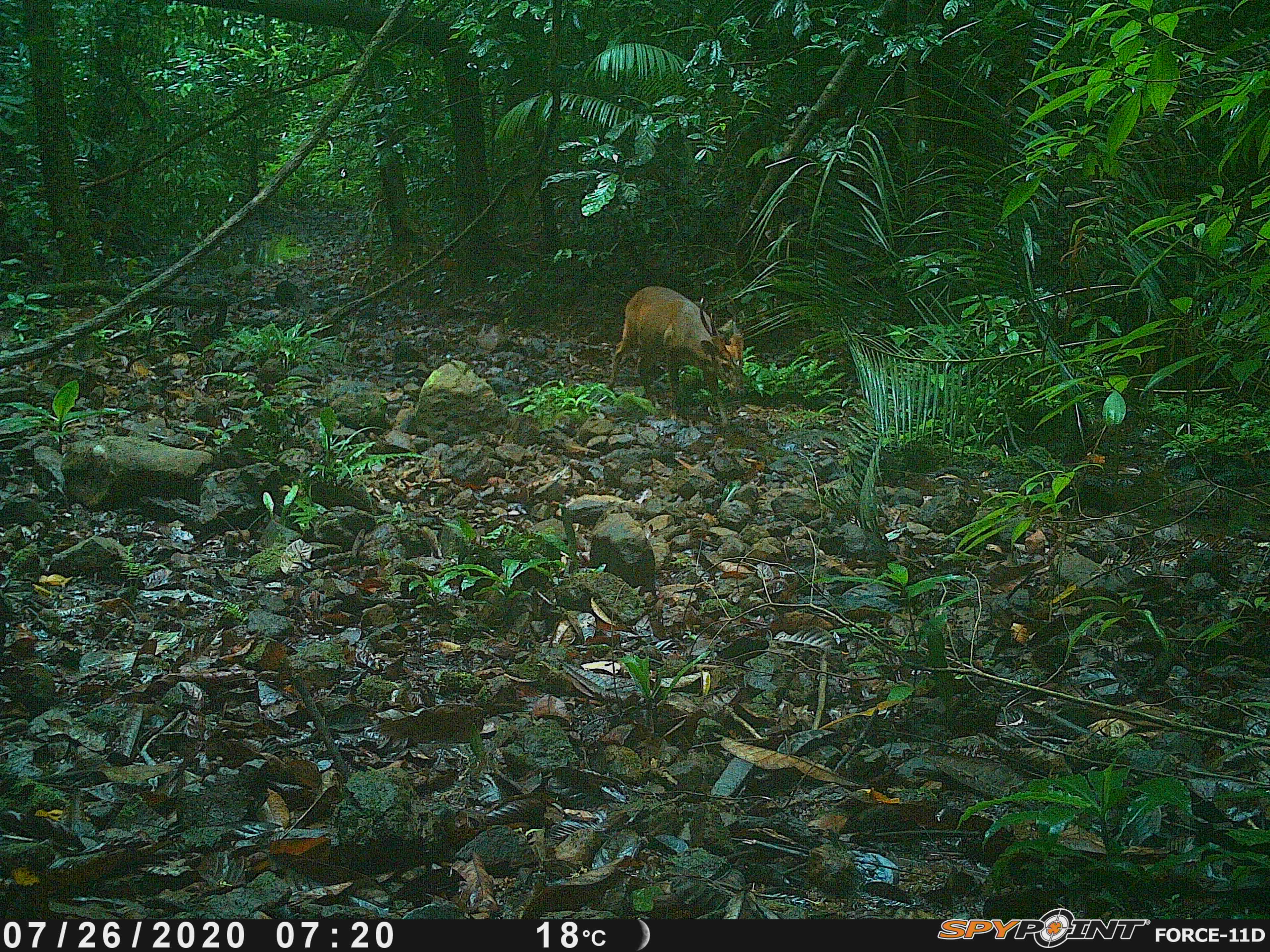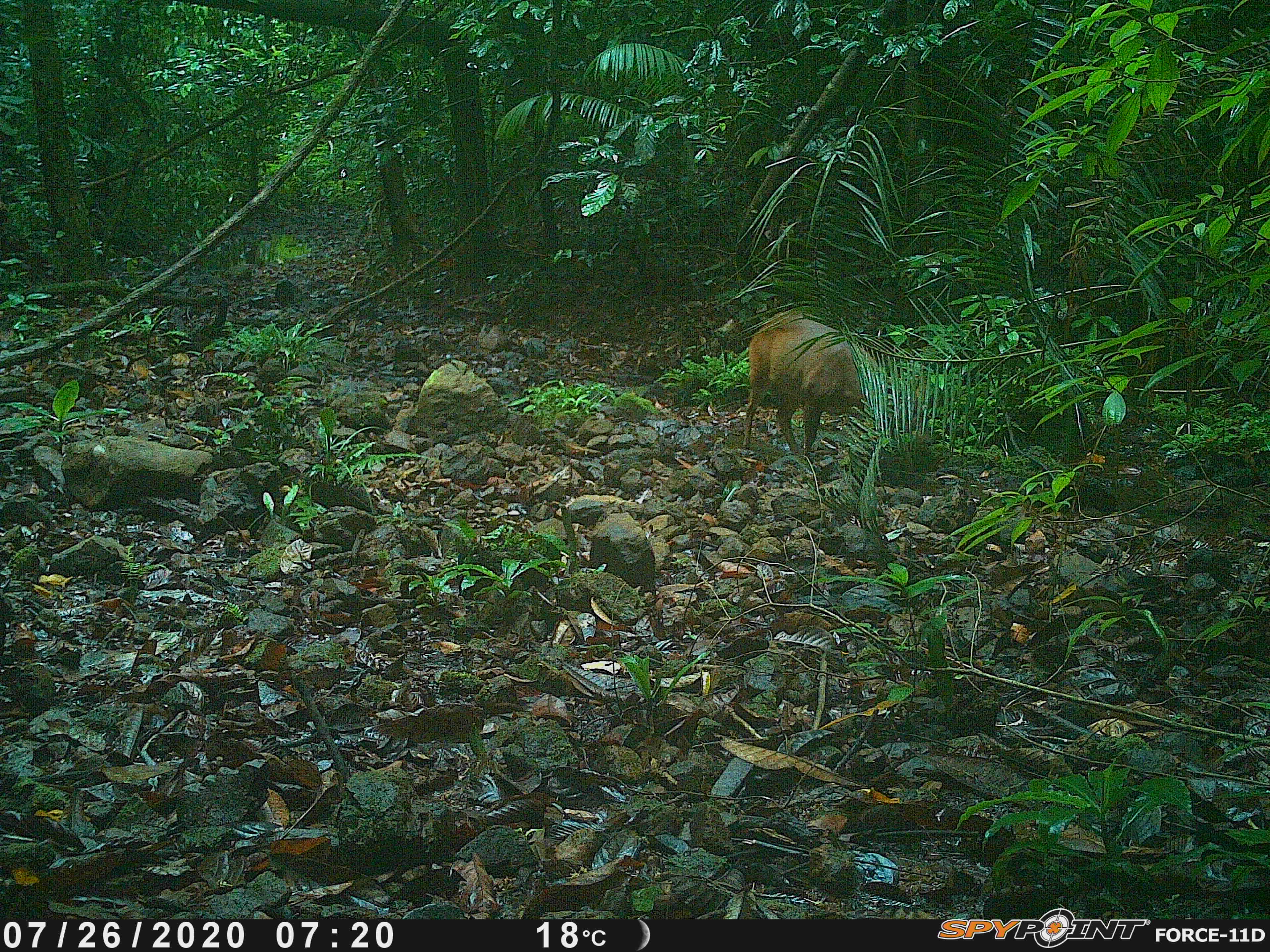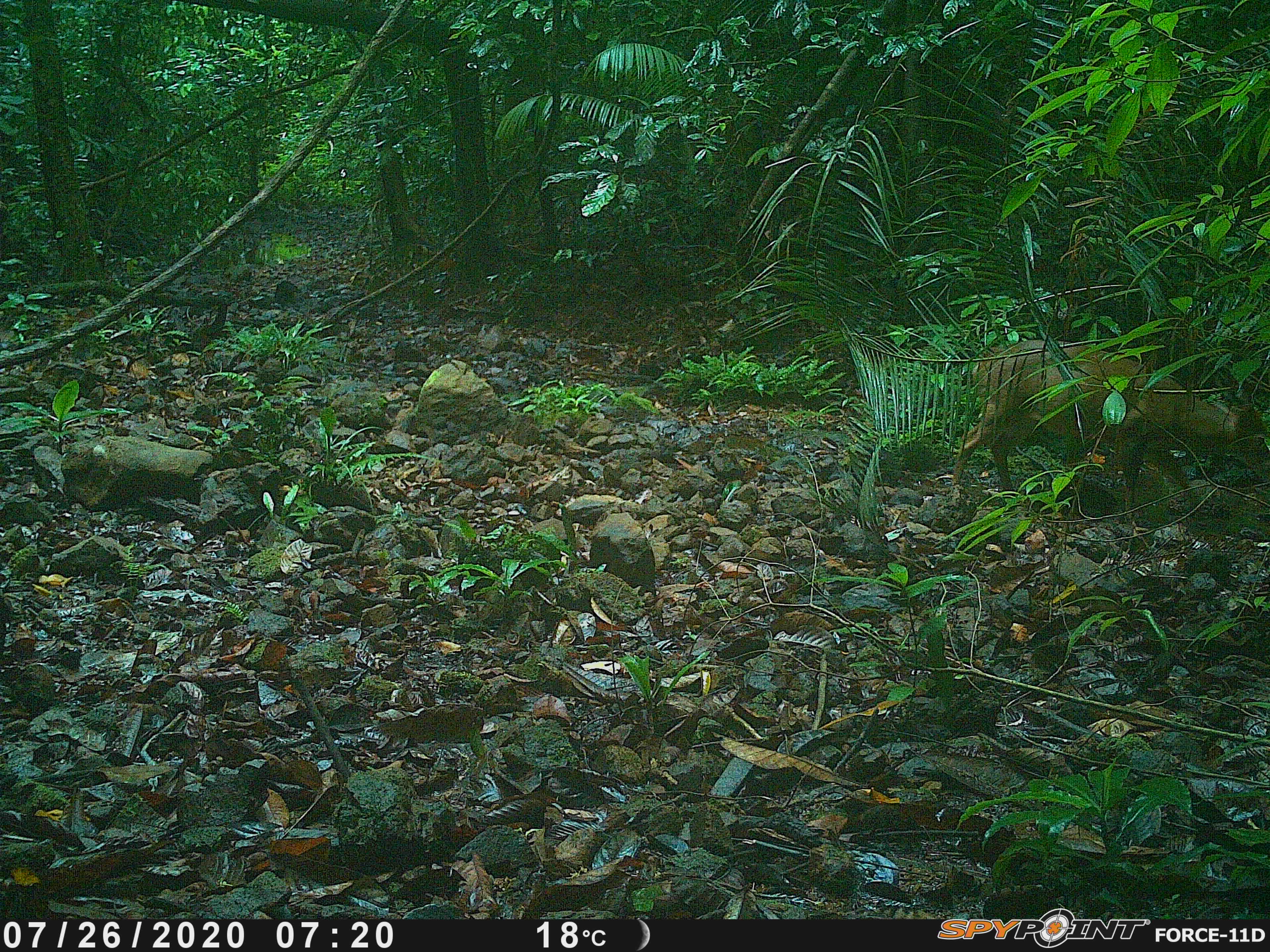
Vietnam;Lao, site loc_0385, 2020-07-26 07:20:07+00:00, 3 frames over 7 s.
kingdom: Animalia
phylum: Chordata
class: Mammalia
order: Artiodactyla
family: Cervidae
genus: Muntiacus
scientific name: Muntiacus vuquangensis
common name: large-antlered muntjac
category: large antlered muntjac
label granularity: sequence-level